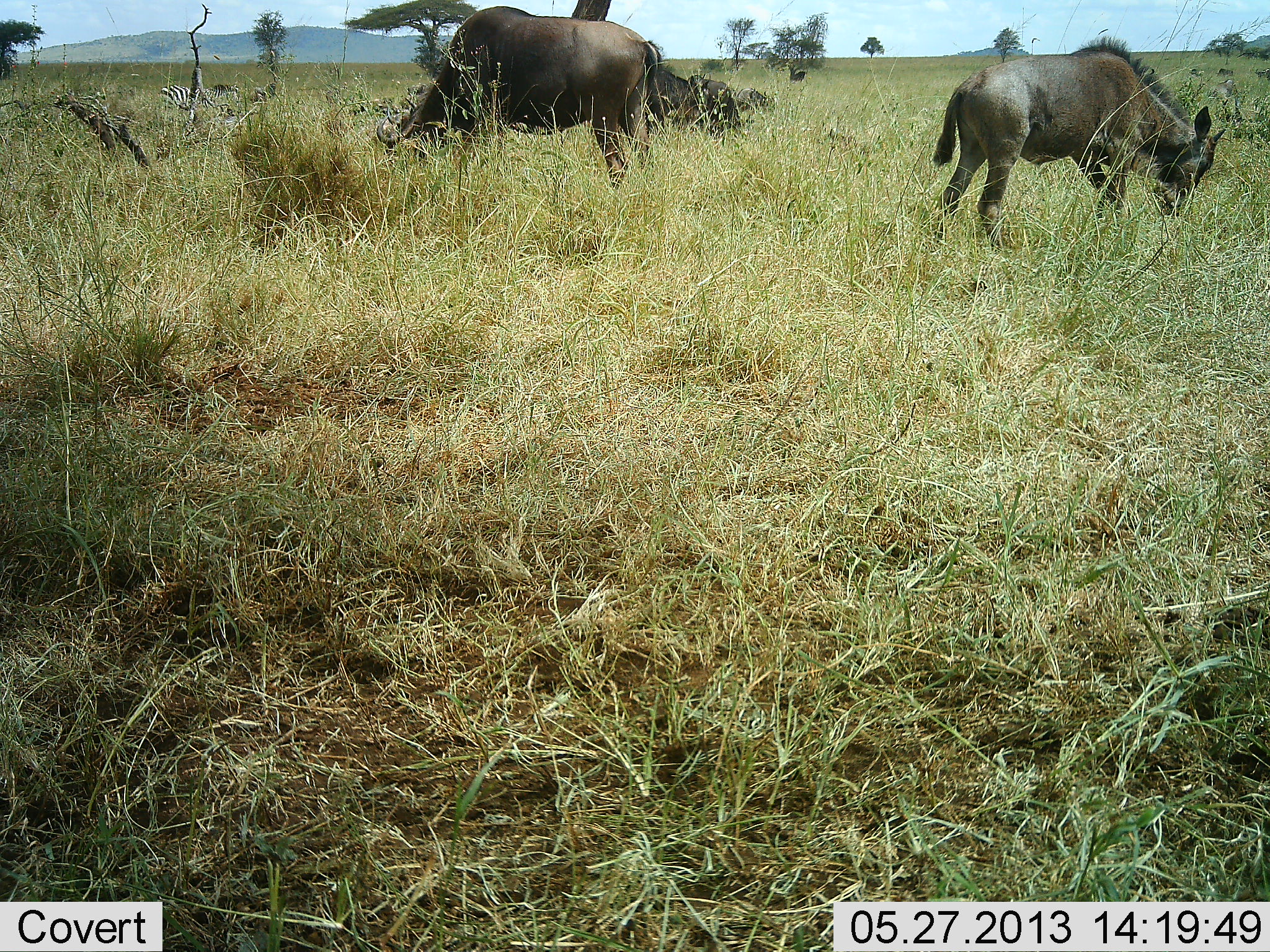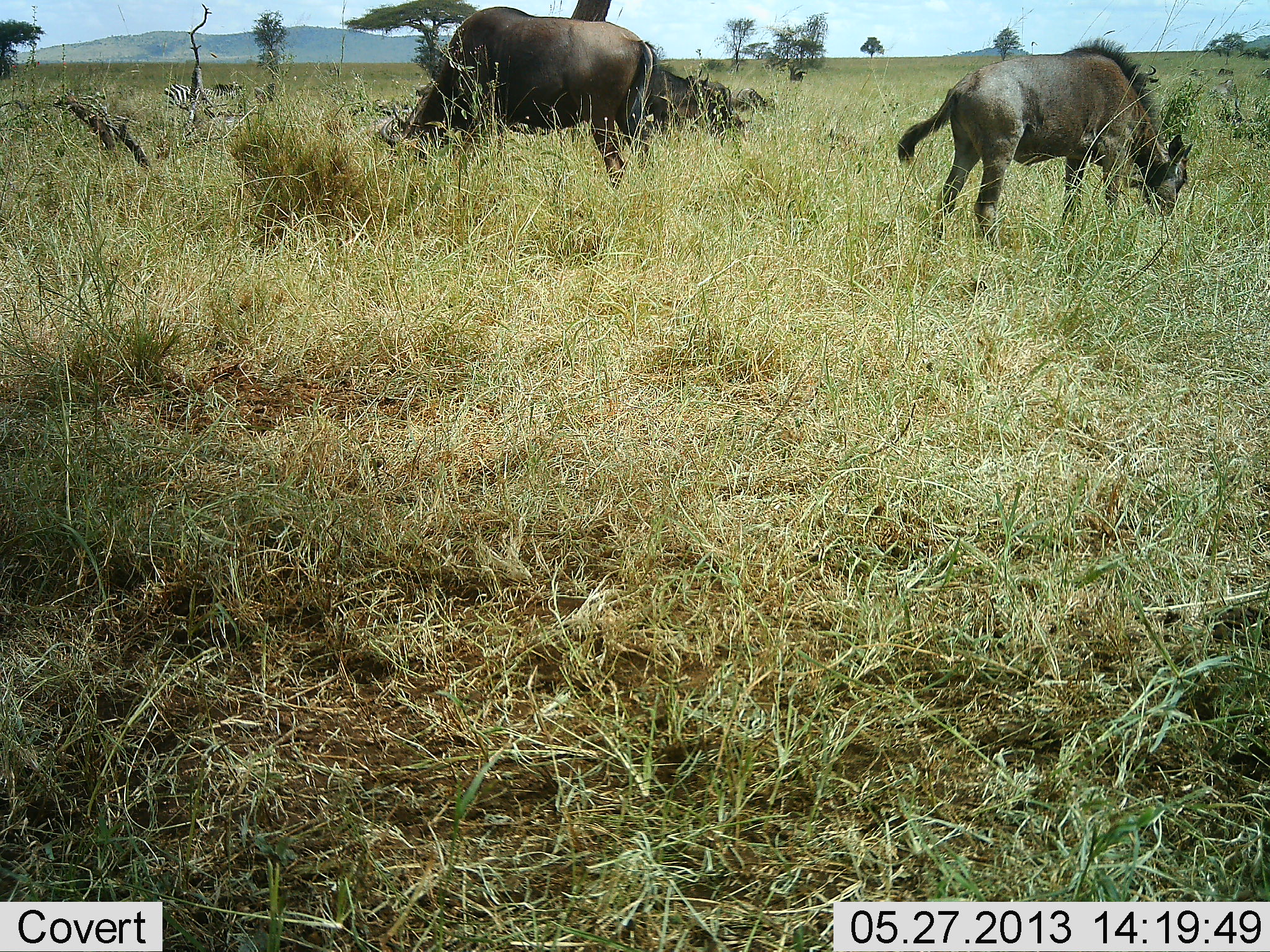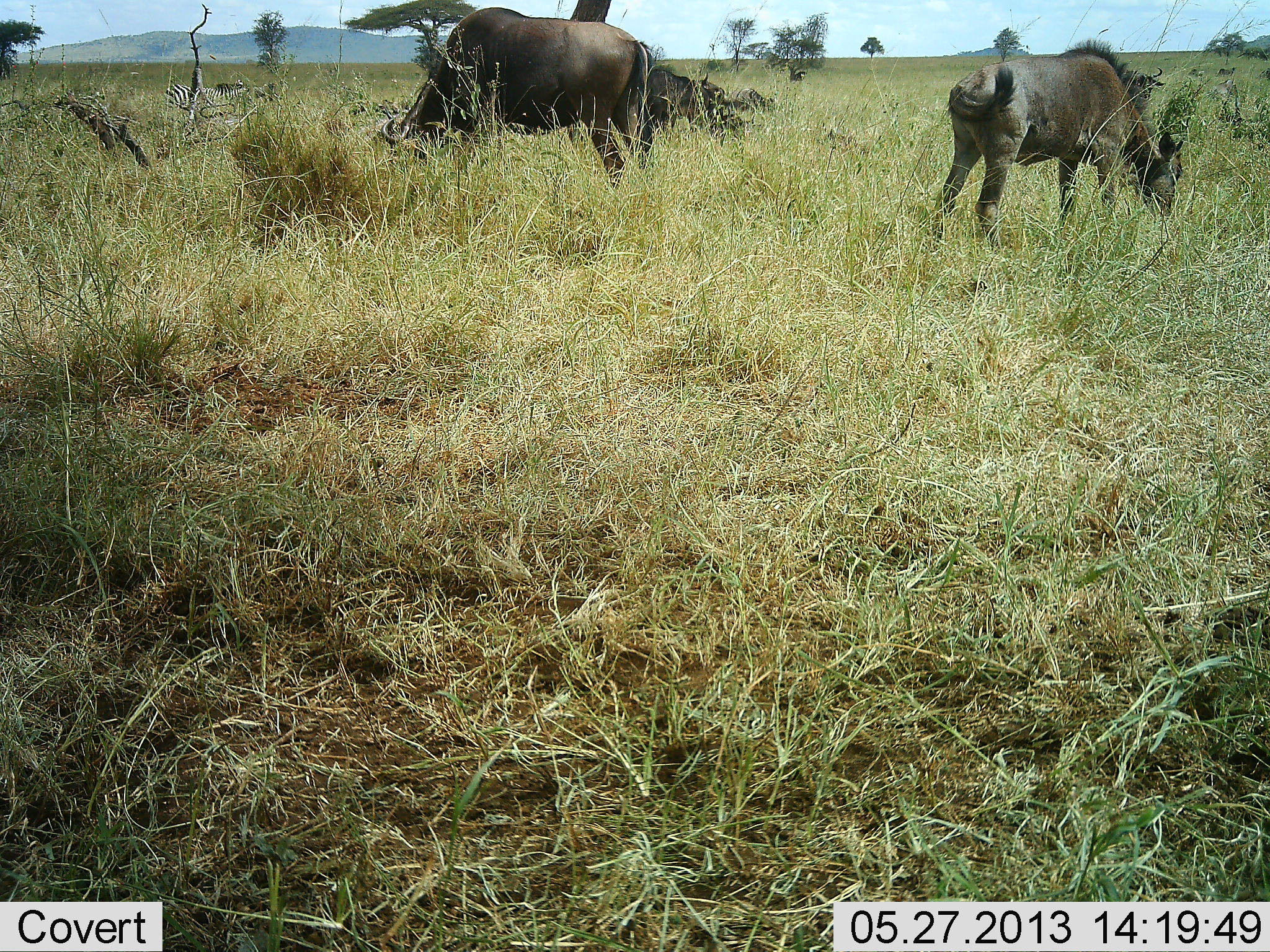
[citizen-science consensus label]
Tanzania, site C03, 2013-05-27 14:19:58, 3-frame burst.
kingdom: Animalia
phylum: Chordata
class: Mammalia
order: Artiodactyla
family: Bovidae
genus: Connochaetes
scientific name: Connochaetes taurinus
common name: blue wildebeest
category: wildebeest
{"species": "wildebeest (blue wildebeest) (Connochaetes taurinus)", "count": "3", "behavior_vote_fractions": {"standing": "43%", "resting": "5%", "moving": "10%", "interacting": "0%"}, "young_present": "29%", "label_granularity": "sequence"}